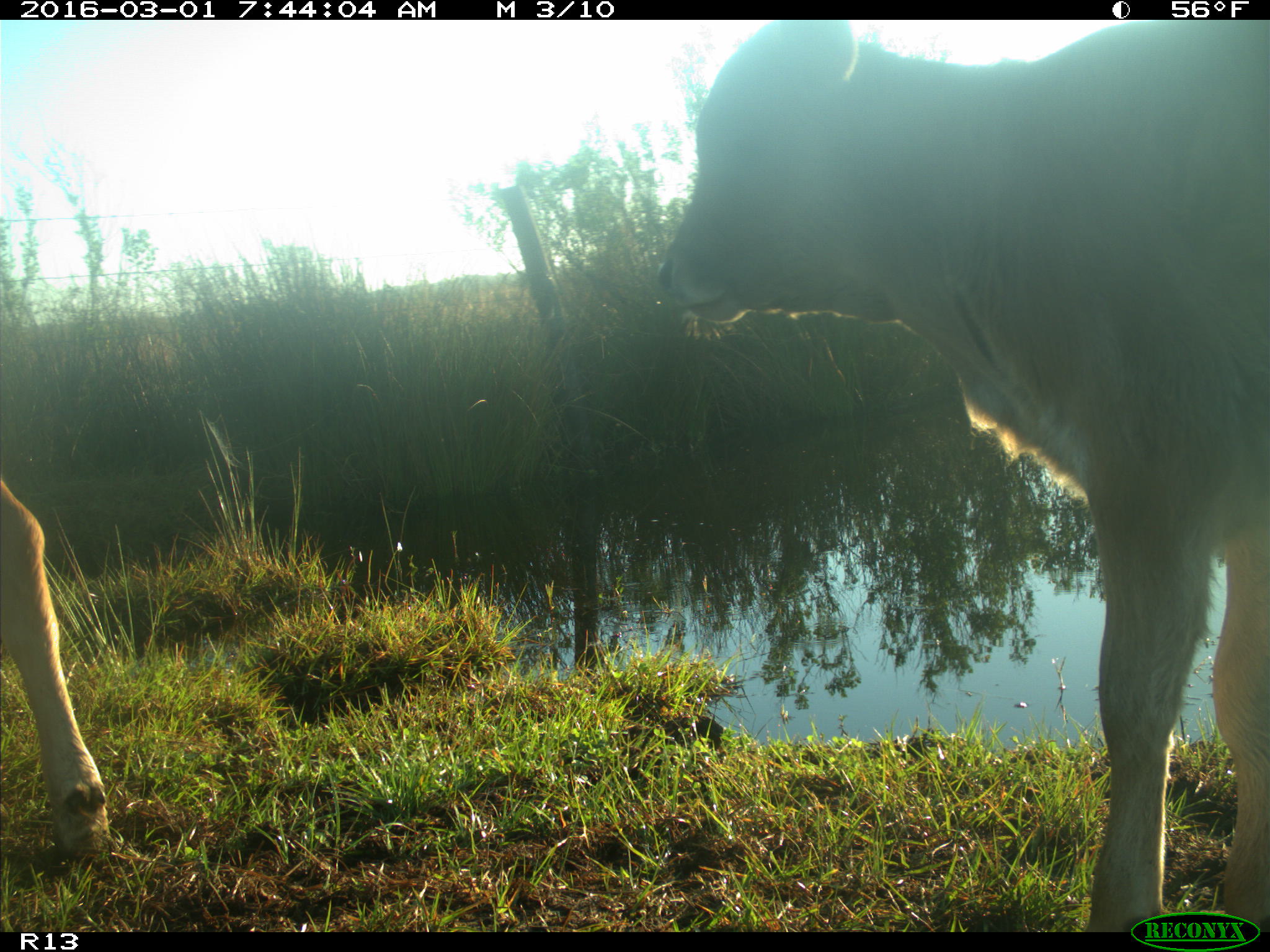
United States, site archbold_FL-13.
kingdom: Animalia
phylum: Chordata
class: Mammalia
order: Artiodactyla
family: Bovidae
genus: Bos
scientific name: Bos taurus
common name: domestic cow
Bos taurus (domestic cow).